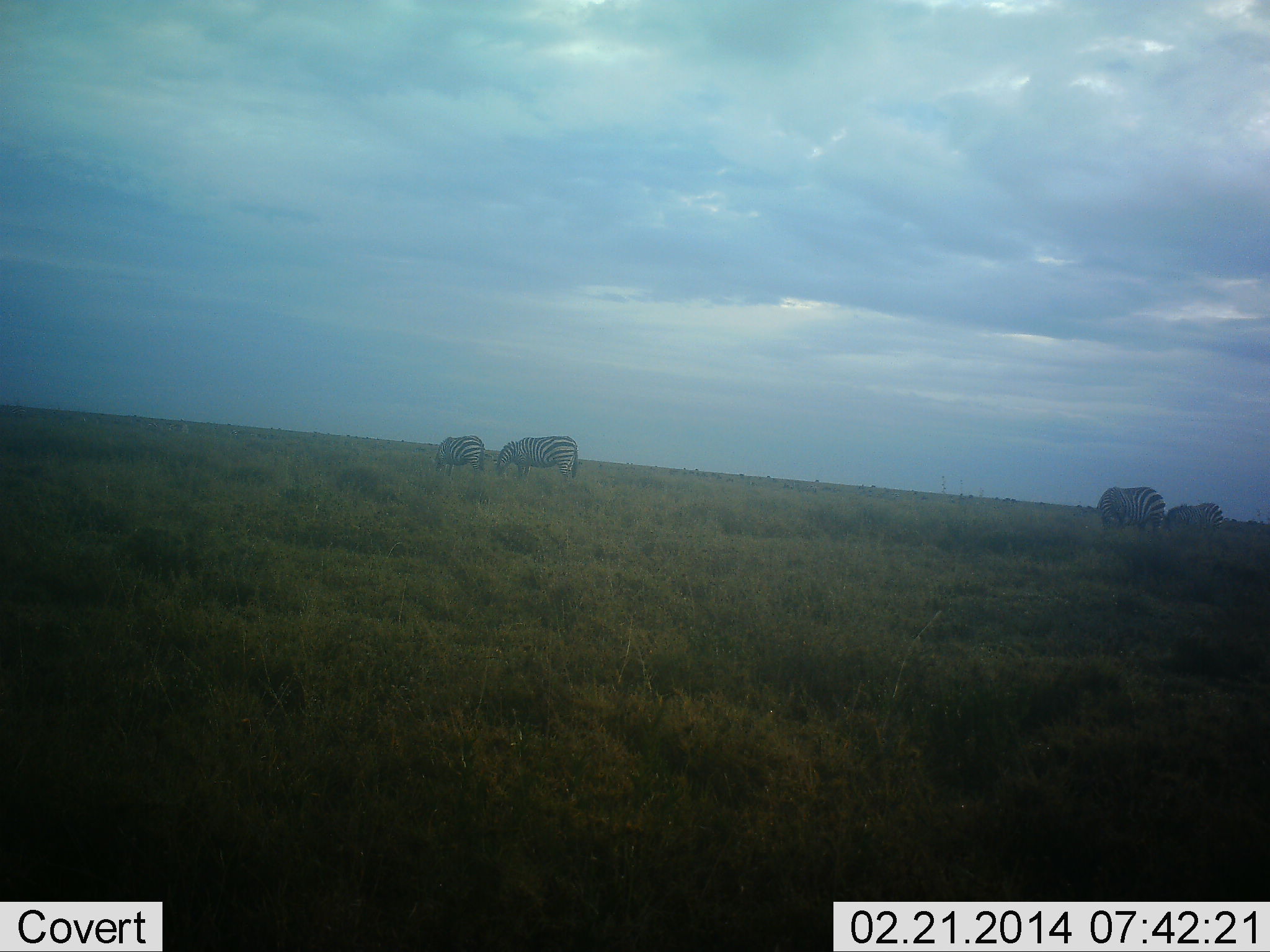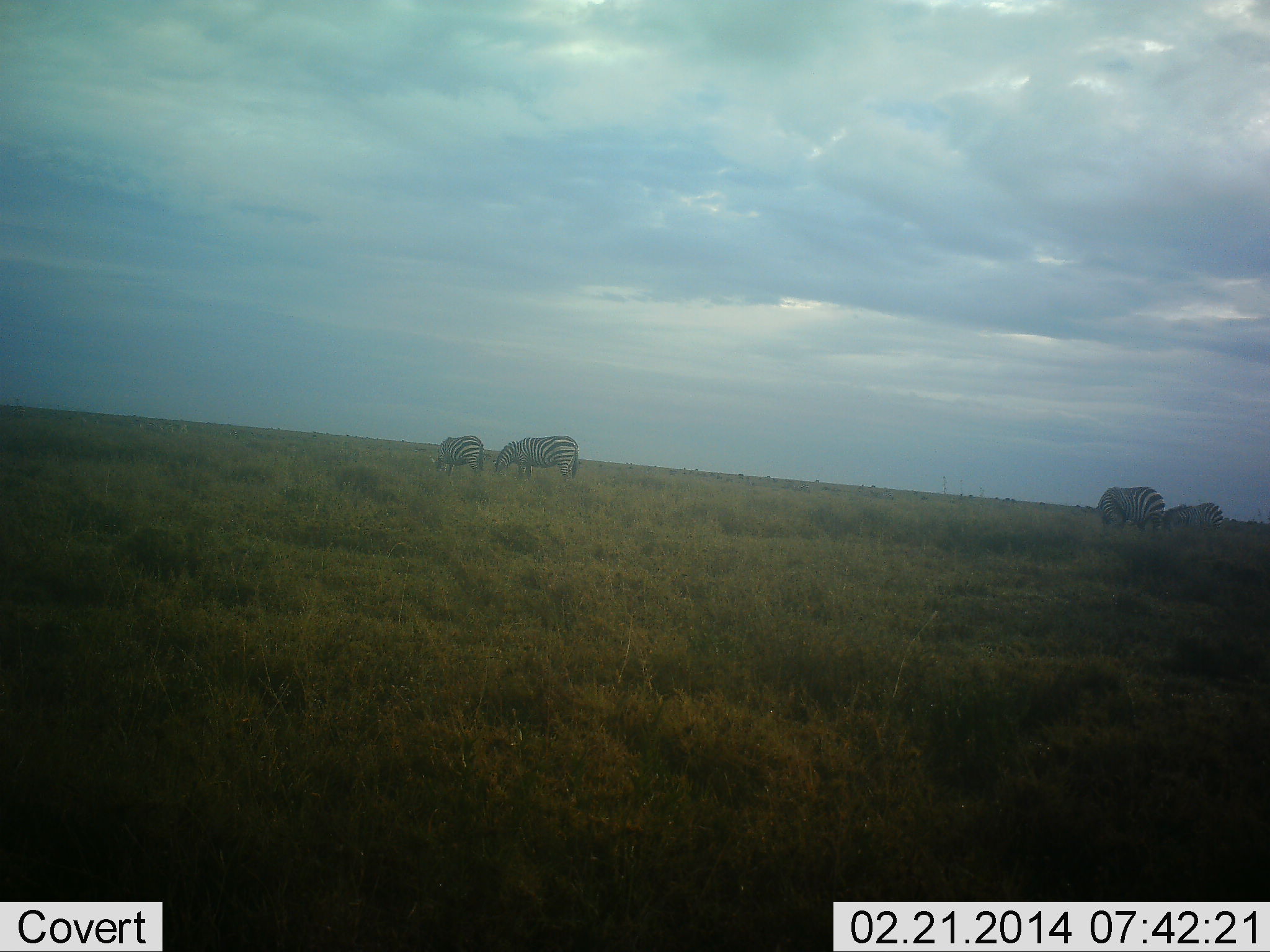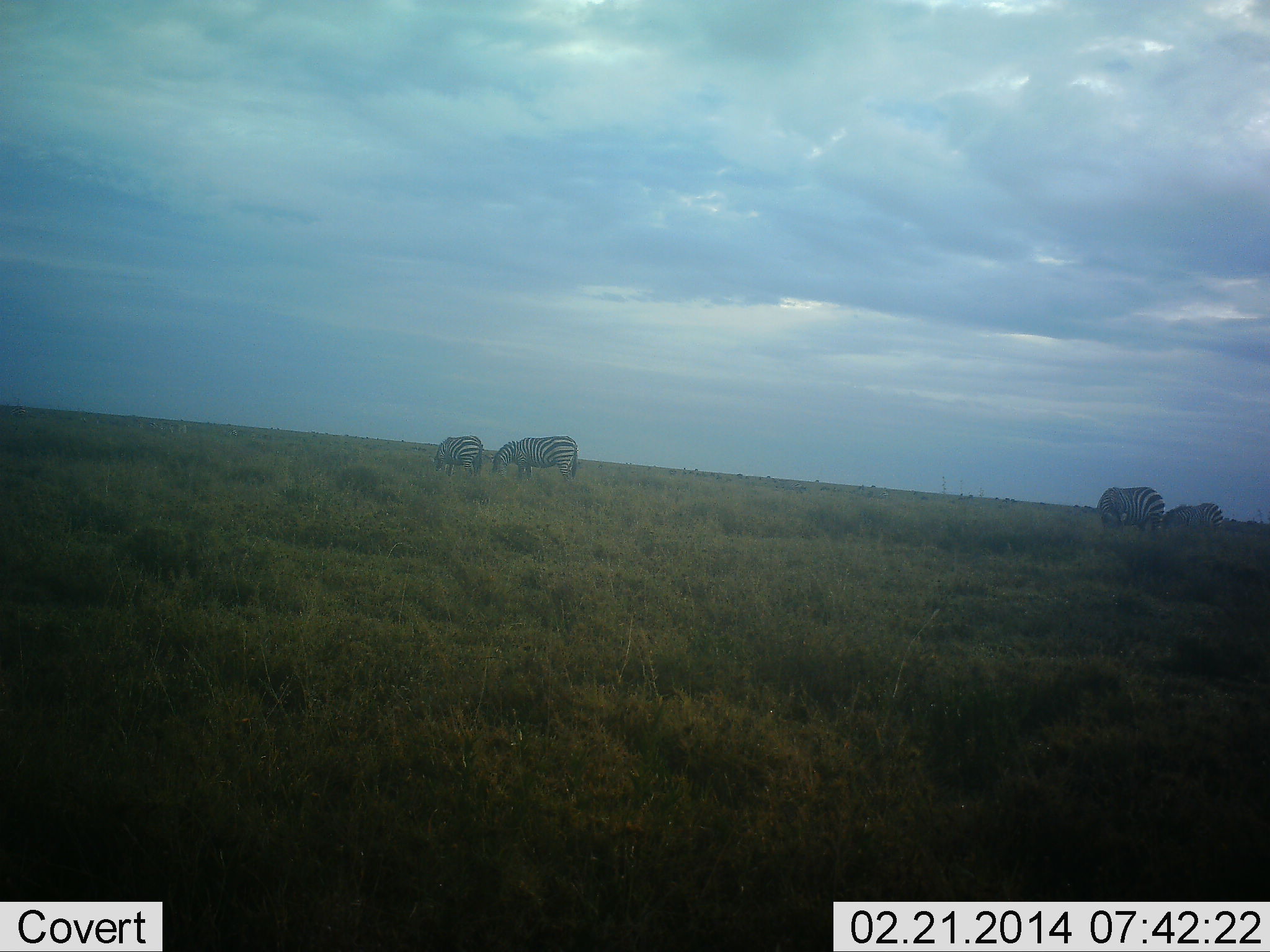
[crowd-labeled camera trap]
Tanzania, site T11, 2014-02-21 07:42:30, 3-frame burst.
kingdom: Animalia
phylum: Chordata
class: Mammalia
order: Perissodactyla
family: Equidae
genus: Equus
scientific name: Equus quagga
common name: plains zebra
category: zebra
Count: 4.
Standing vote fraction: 10%.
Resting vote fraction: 0%.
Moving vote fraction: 0%.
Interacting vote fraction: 0%.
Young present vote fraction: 10%.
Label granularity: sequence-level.